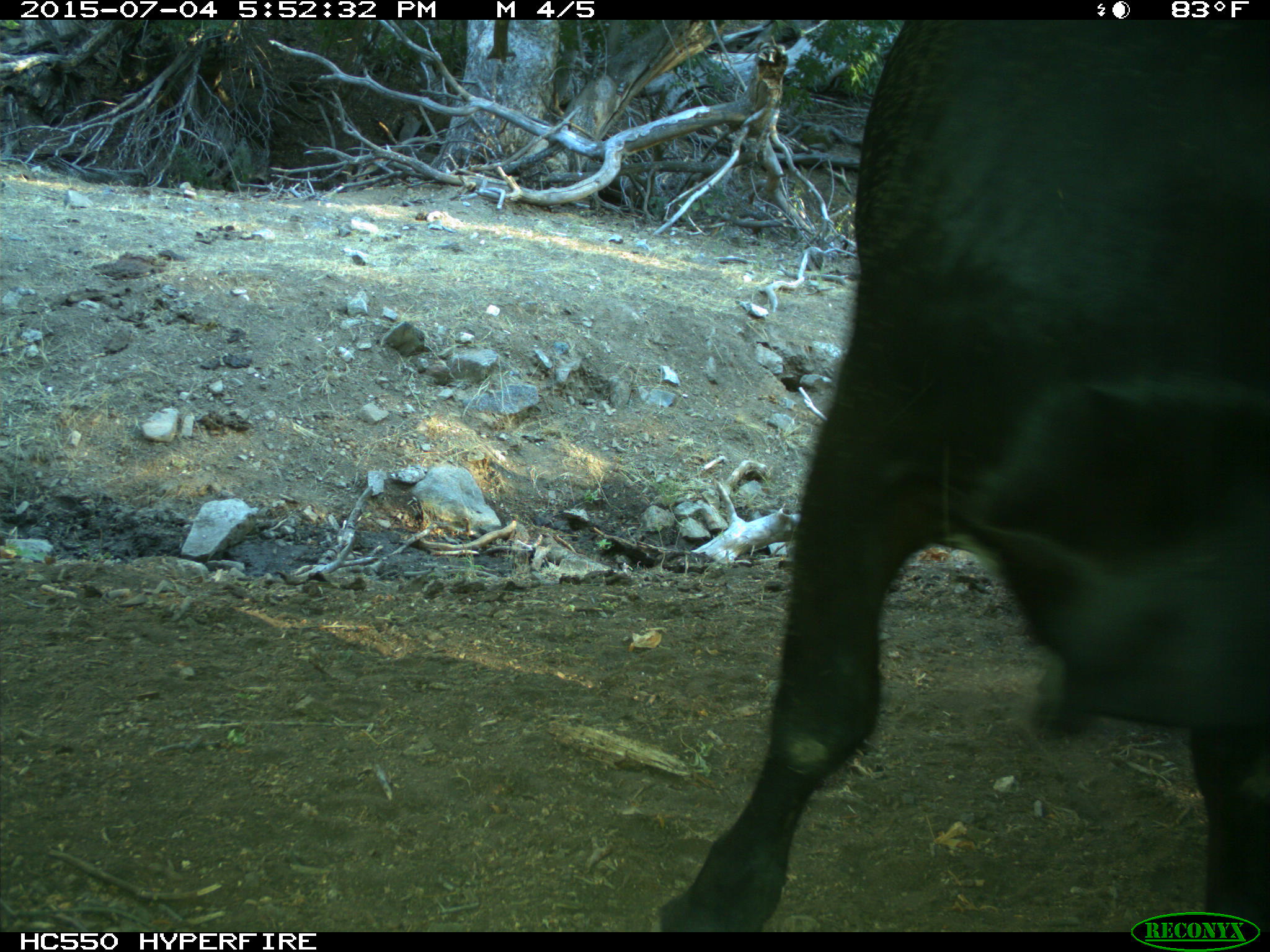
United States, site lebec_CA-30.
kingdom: Animalia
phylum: Chordata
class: Mammalia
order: Artiodactyla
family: Bovidae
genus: Bos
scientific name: Bos taurus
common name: domestic cow